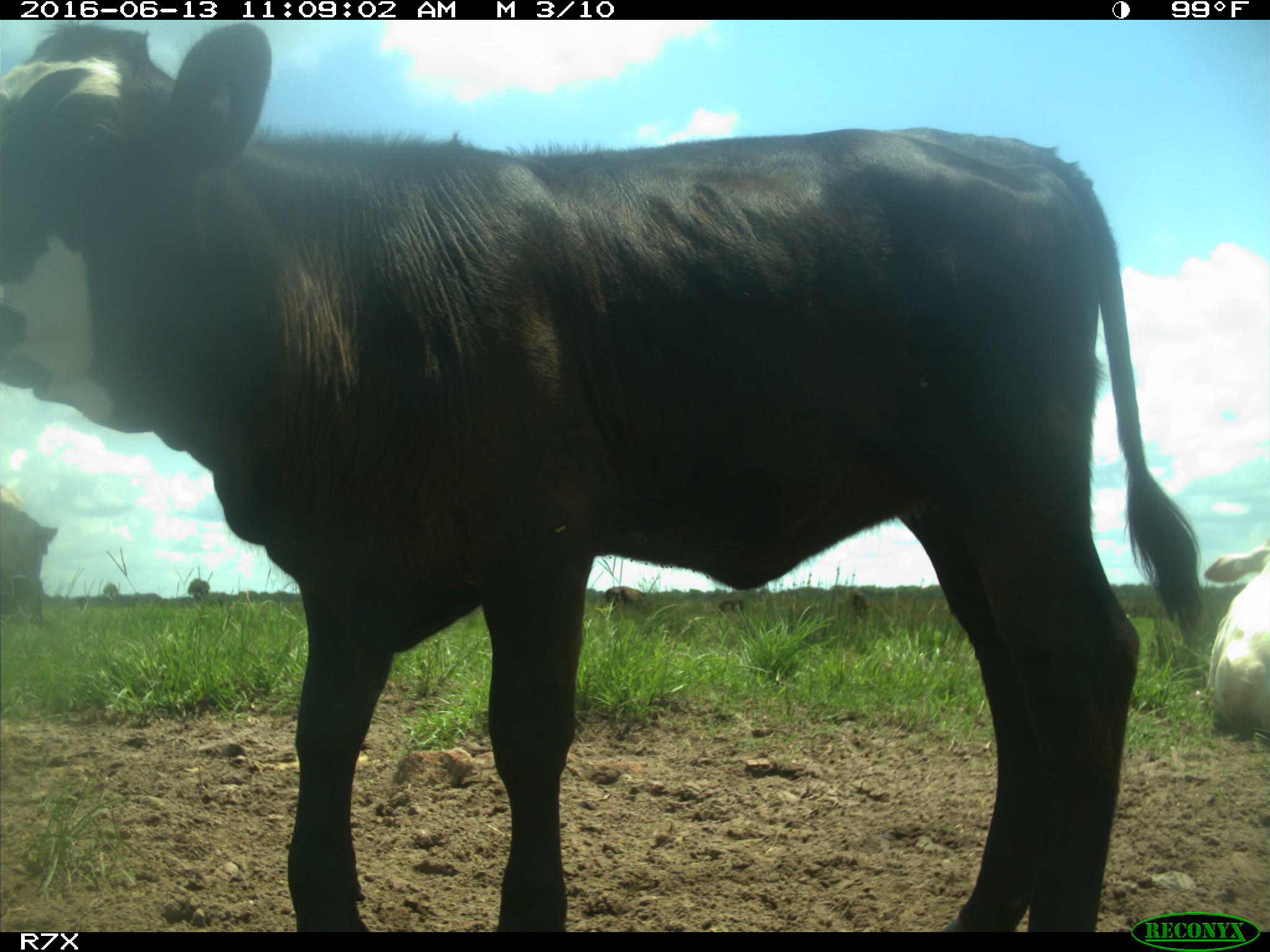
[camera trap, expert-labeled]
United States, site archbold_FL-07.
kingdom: Animalia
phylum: Chordata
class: Mammalia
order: Artiodactyla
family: Bovidae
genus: Bos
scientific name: Bos taurus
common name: domestic cow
Bos taurus (domestic cow).